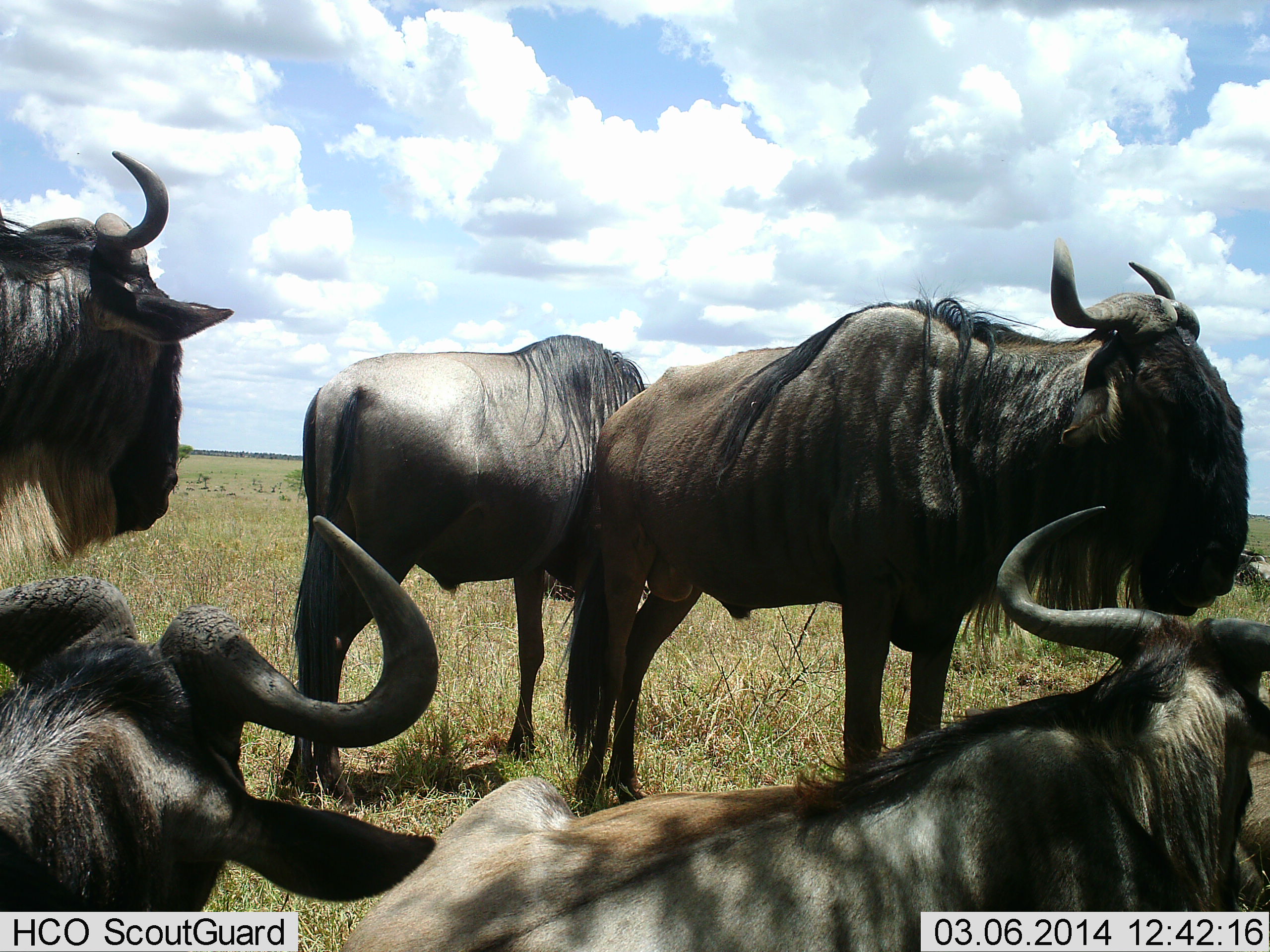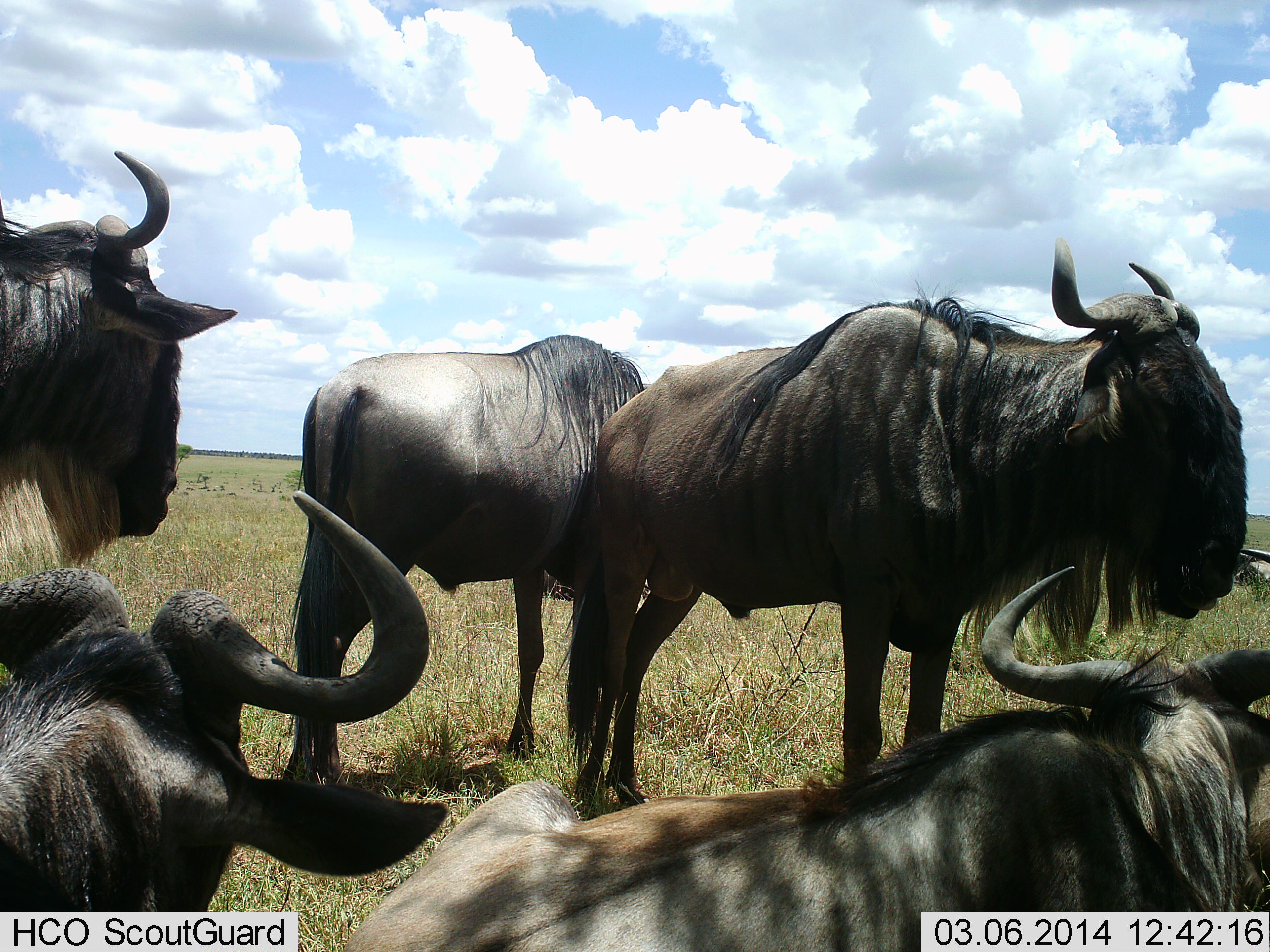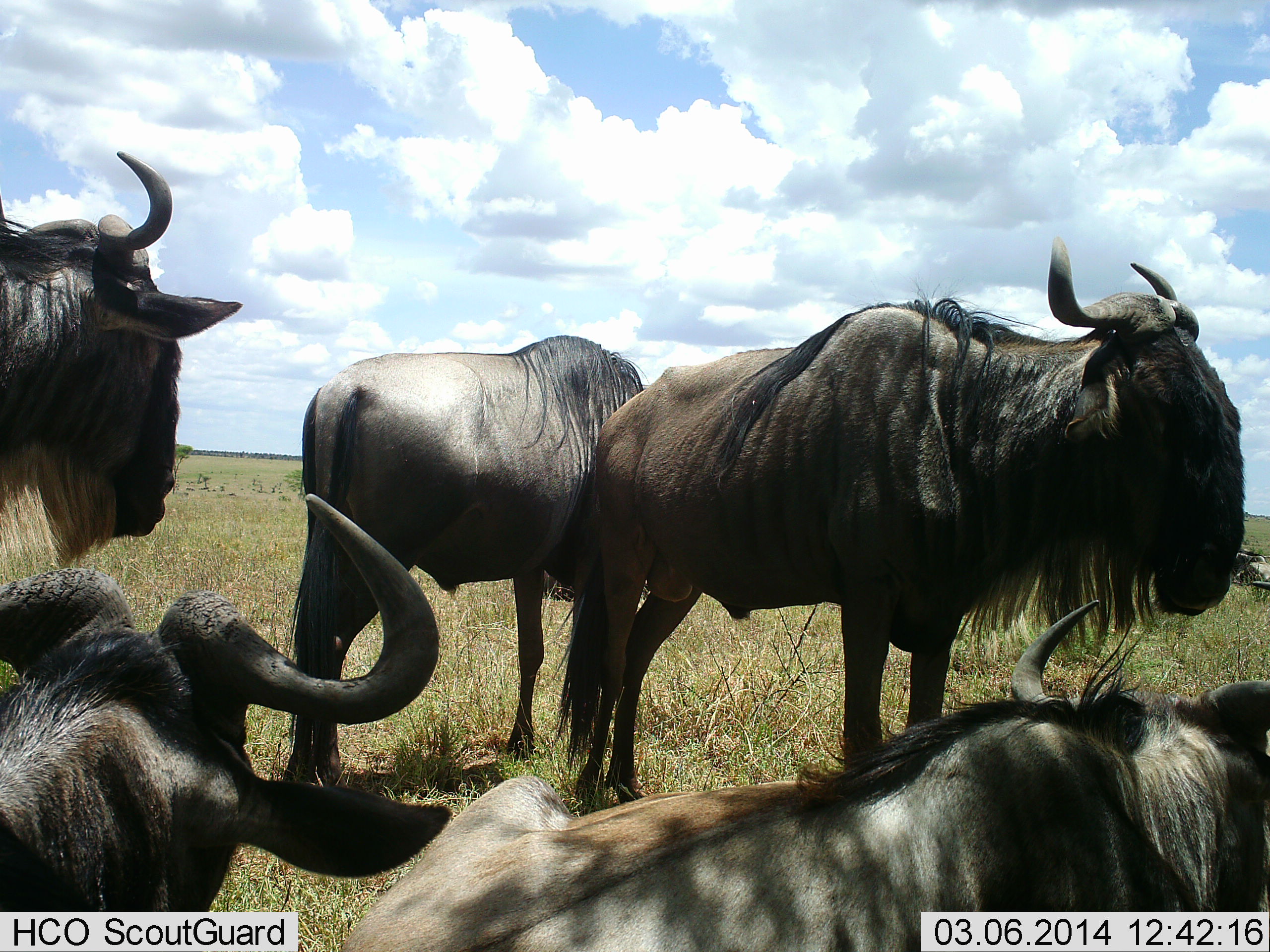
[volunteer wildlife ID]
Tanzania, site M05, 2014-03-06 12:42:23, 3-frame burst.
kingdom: Animalia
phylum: Chordata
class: Mammalia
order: Artiodactyla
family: Bovidae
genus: Connochaetes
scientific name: Connochaetes taurinus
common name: blue wildebeest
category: wildebeest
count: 5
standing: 90%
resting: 70%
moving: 0%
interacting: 20%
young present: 0%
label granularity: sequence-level